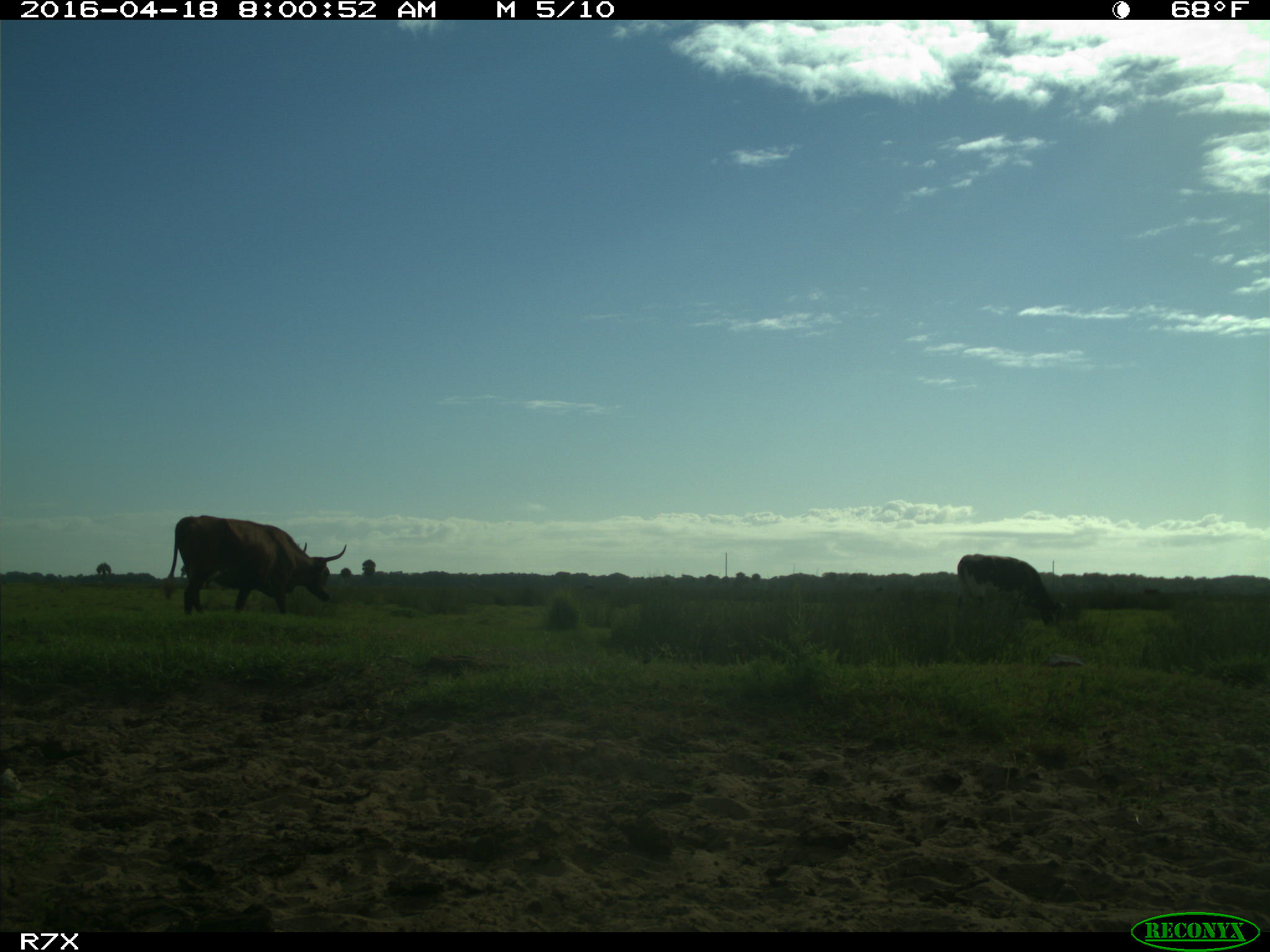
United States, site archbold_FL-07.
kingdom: Animalia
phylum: Chordata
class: Mammalia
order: Artiodactyla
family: Bovidae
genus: Bos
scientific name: Bos taurus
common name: domestic cow